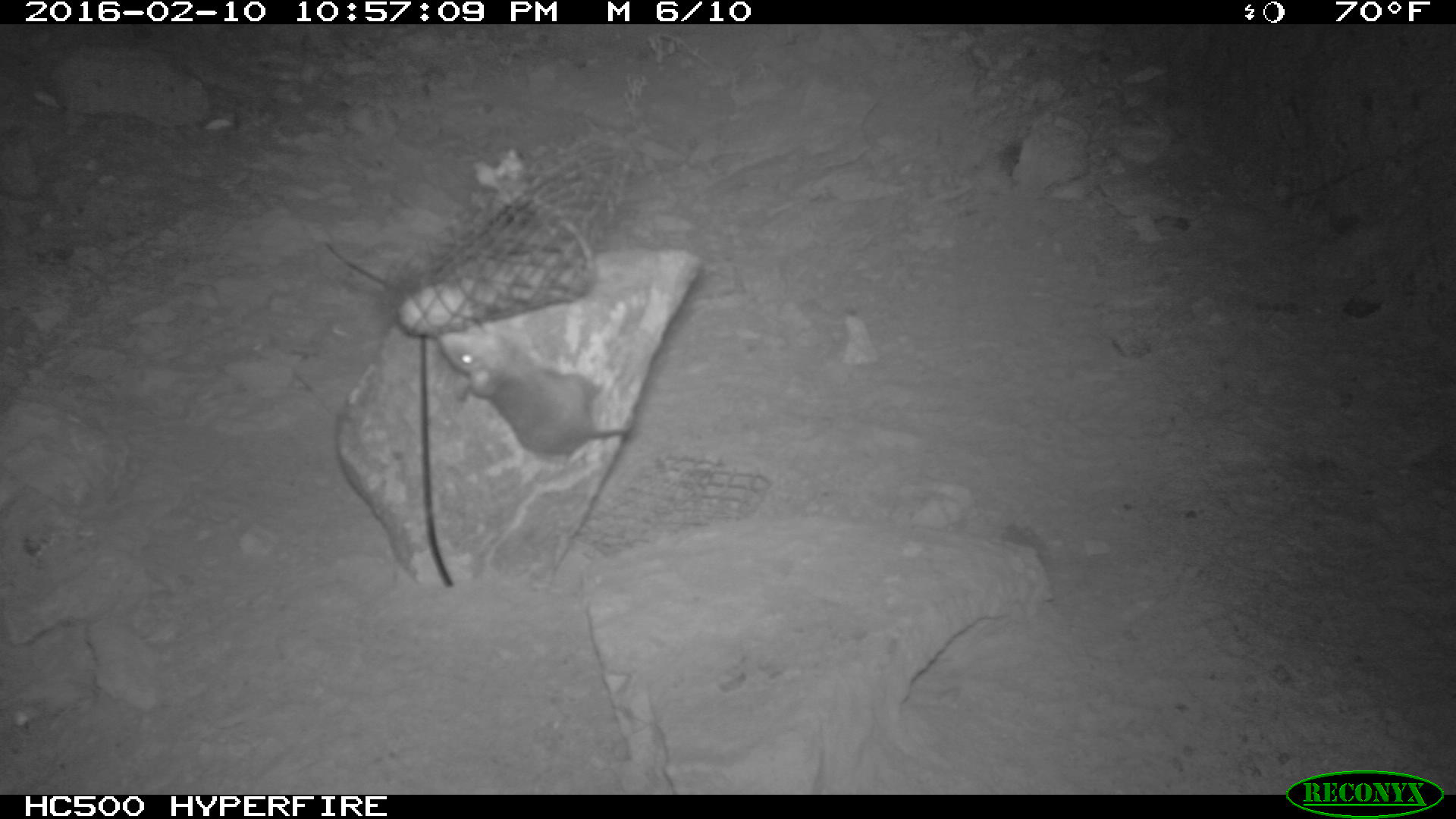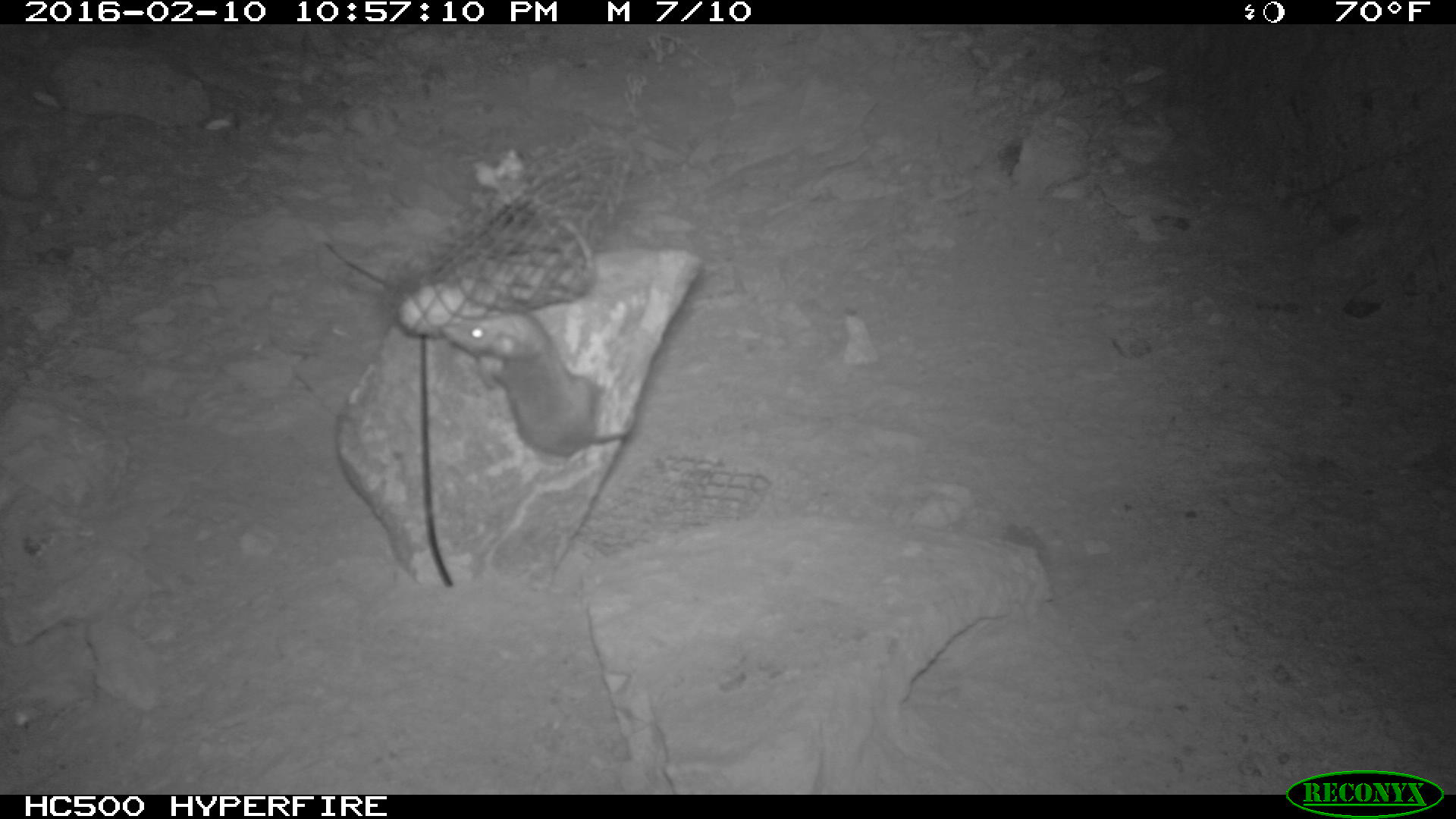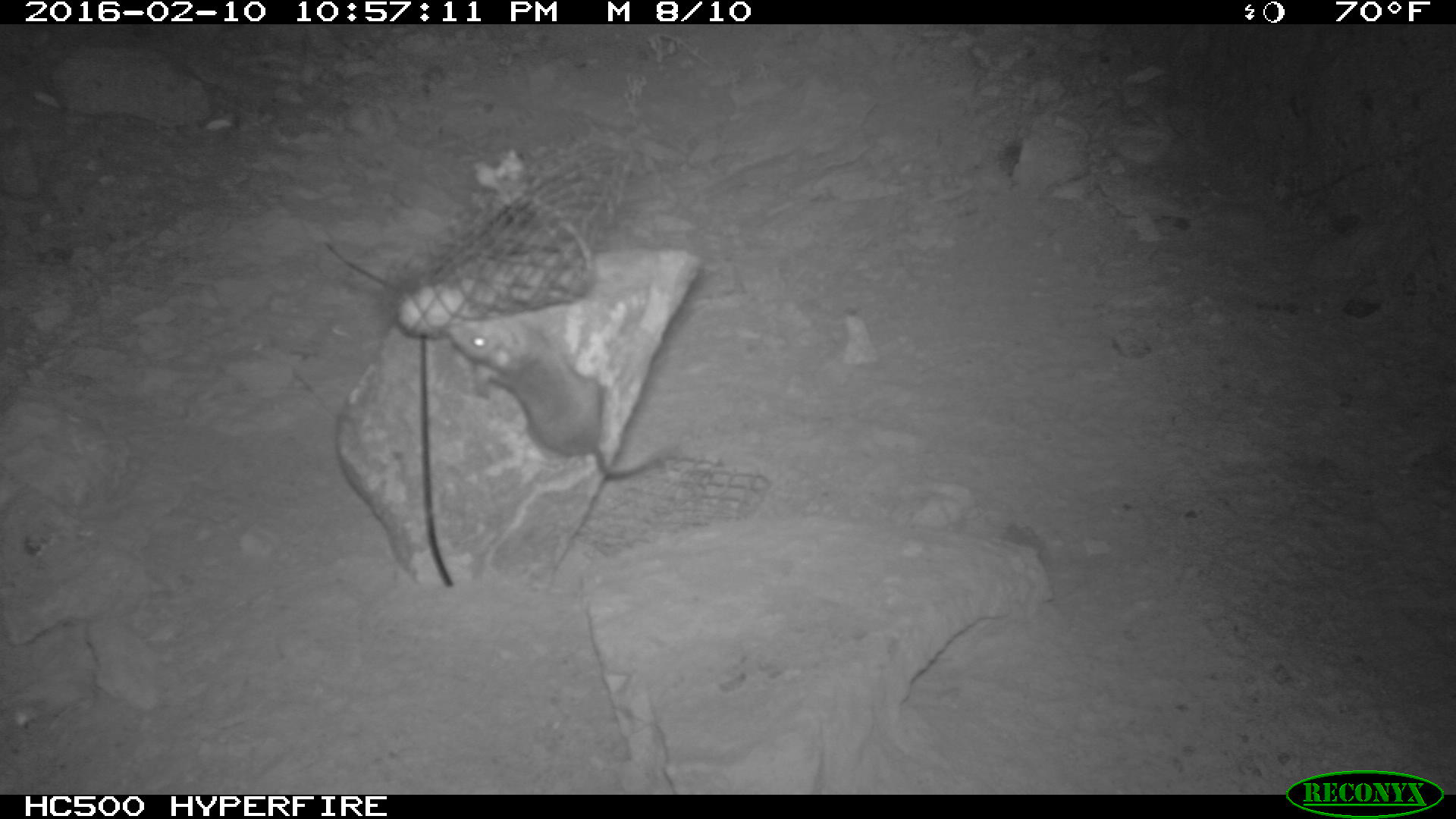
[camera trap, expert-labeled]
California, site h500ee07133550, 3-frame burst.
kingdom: Animalia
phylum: Chordata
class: Mammalia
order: Rodentia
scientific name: Rodentia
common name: rodent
Rodent (Rodentia).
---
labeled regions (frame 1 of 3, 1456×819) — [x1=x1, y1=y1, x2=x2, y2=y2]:
rodent: [x1=437, y1=330, x2=632, y2=464]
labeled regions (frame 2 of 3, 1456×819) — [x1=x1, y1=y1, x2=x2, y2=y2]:
rodent: [x1=440, y1=310, x2=629, y2=460]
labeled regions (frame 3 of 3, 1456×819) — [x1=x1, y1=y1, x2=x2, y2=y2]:
rodent: [x1=446, y1=322, x2=679, y2=478]